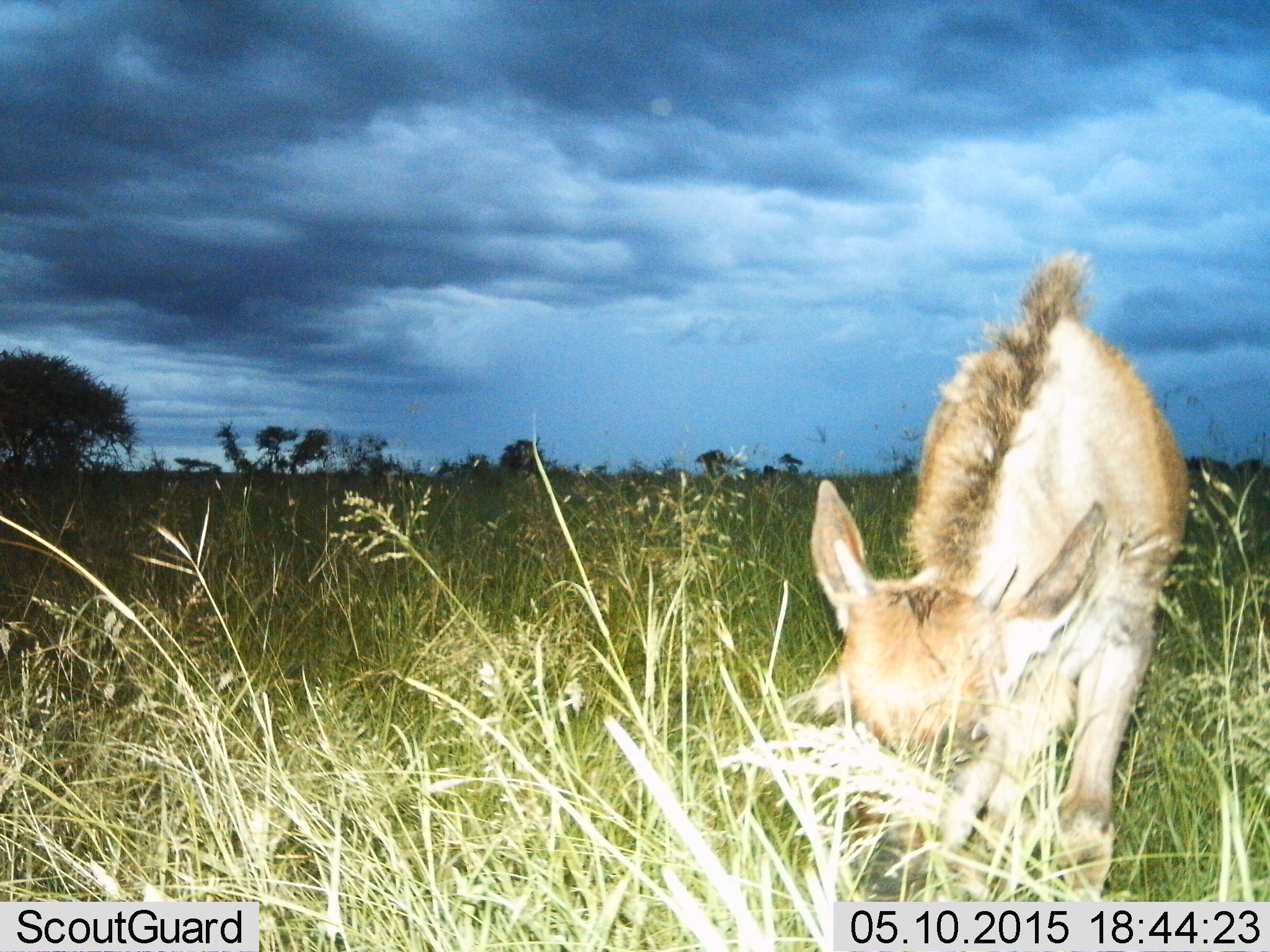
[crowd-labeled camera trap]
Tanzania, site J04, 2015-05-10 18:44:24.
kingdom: Animalia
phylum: Chordata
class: Mammalia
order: Artiodactyla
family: Bovidae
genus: Connochaetes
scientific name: Connochaetes taurinus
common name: blue wildebeest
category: wildebeest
Wildebeest (blue wildebeest) (Connochaetes taurinus), count 1. Behavior (volunteer vote fractions): standing 20%, resting 0%, moving 0%, interacting 0%. Young present (vote fraction): 90%. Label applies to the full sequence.